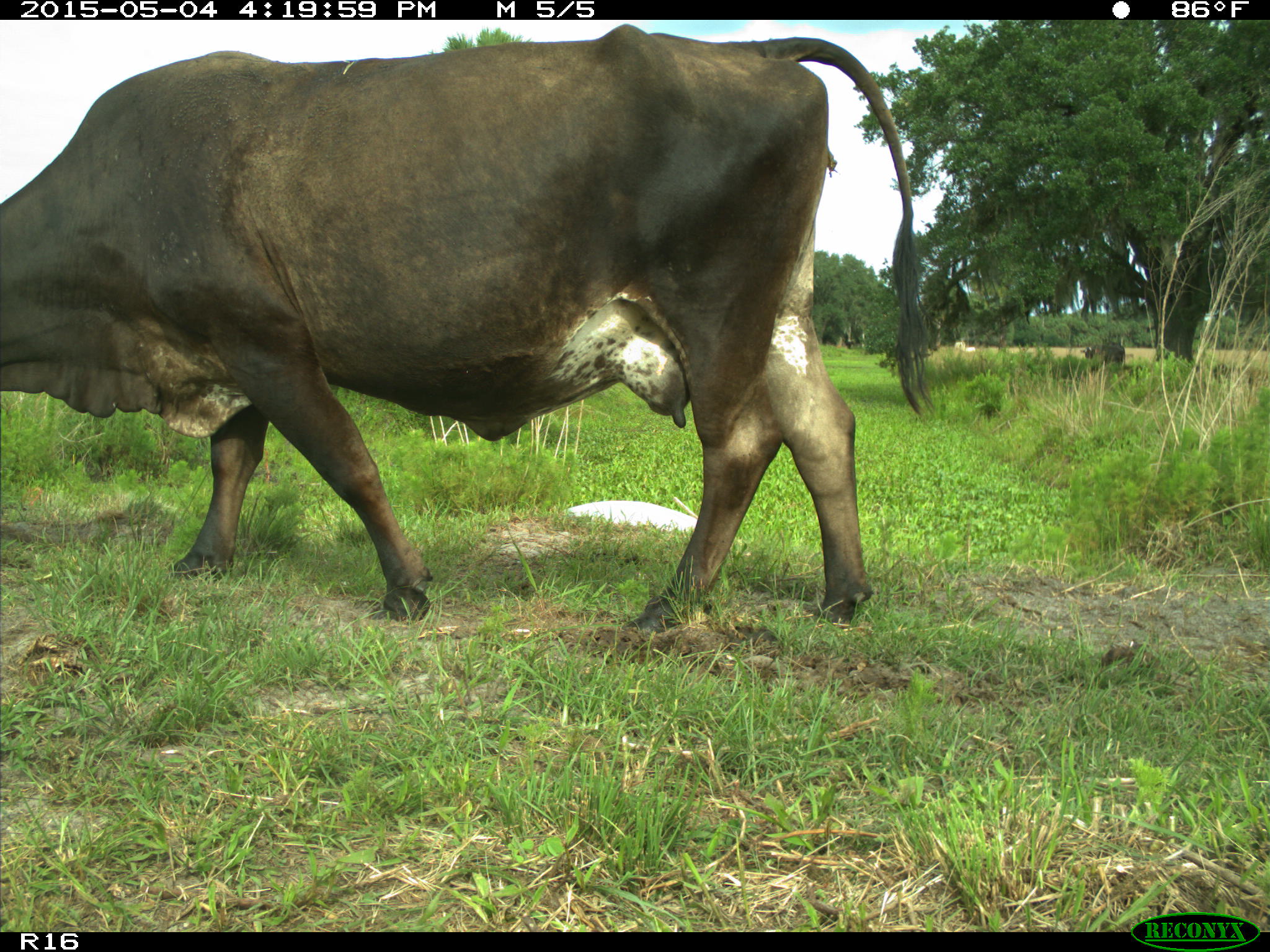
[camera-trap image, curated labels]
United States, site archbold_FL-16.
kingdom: Animalia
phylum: Chordata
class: Mammalia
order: Artiodactyla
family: Bovidae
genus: Bos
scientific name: Bos taurus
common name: domestic cow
Bos taurus (domestic cow).